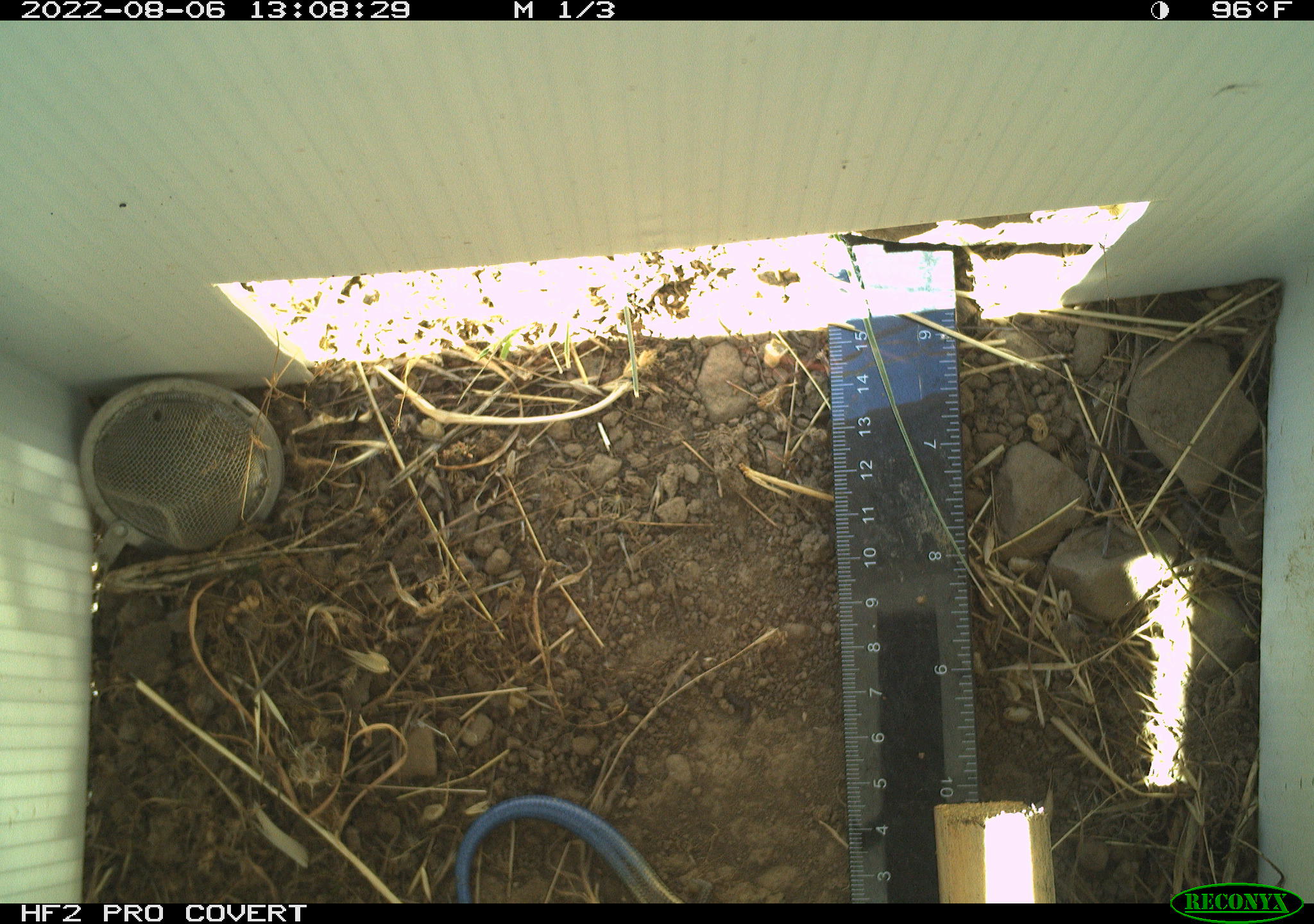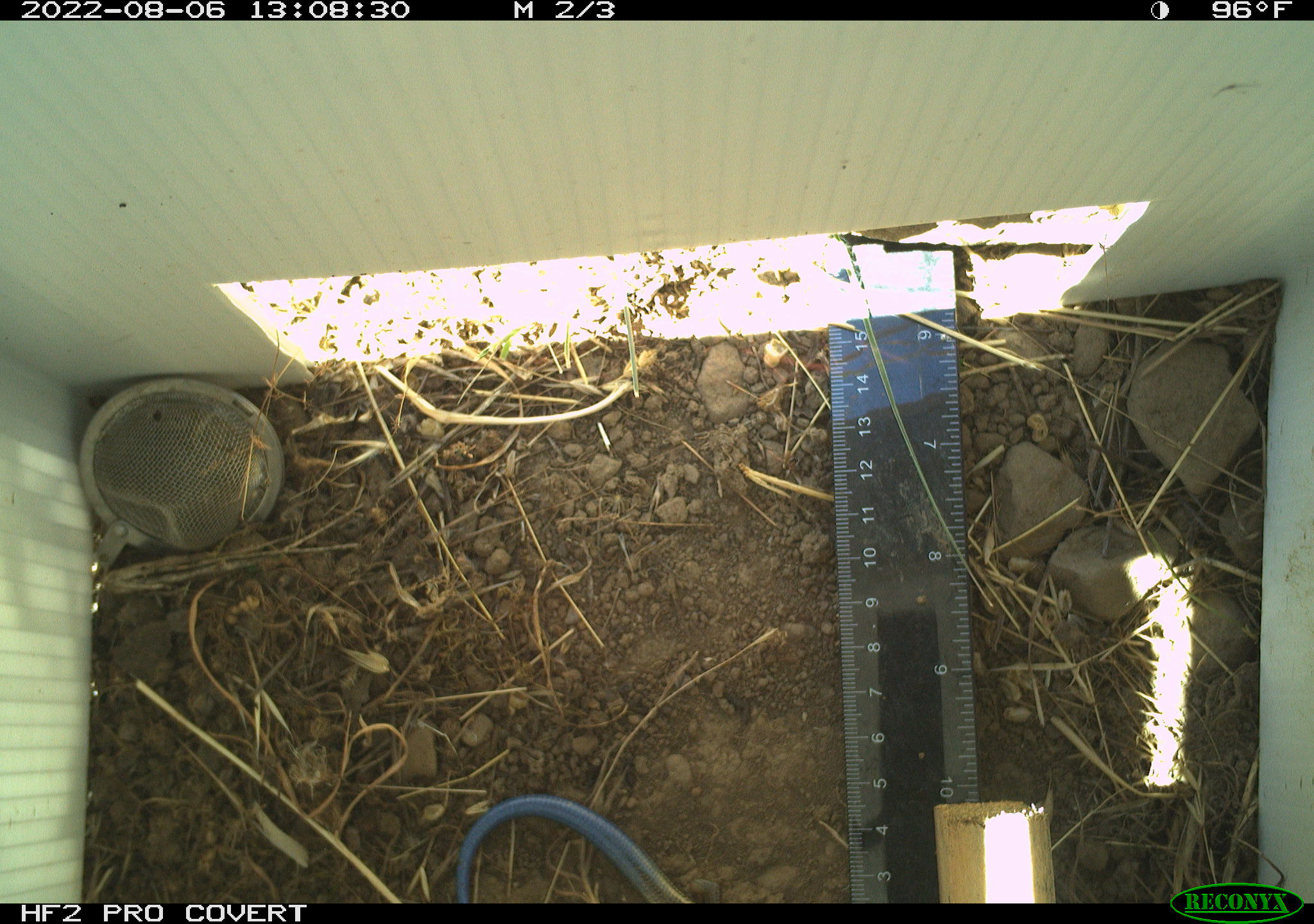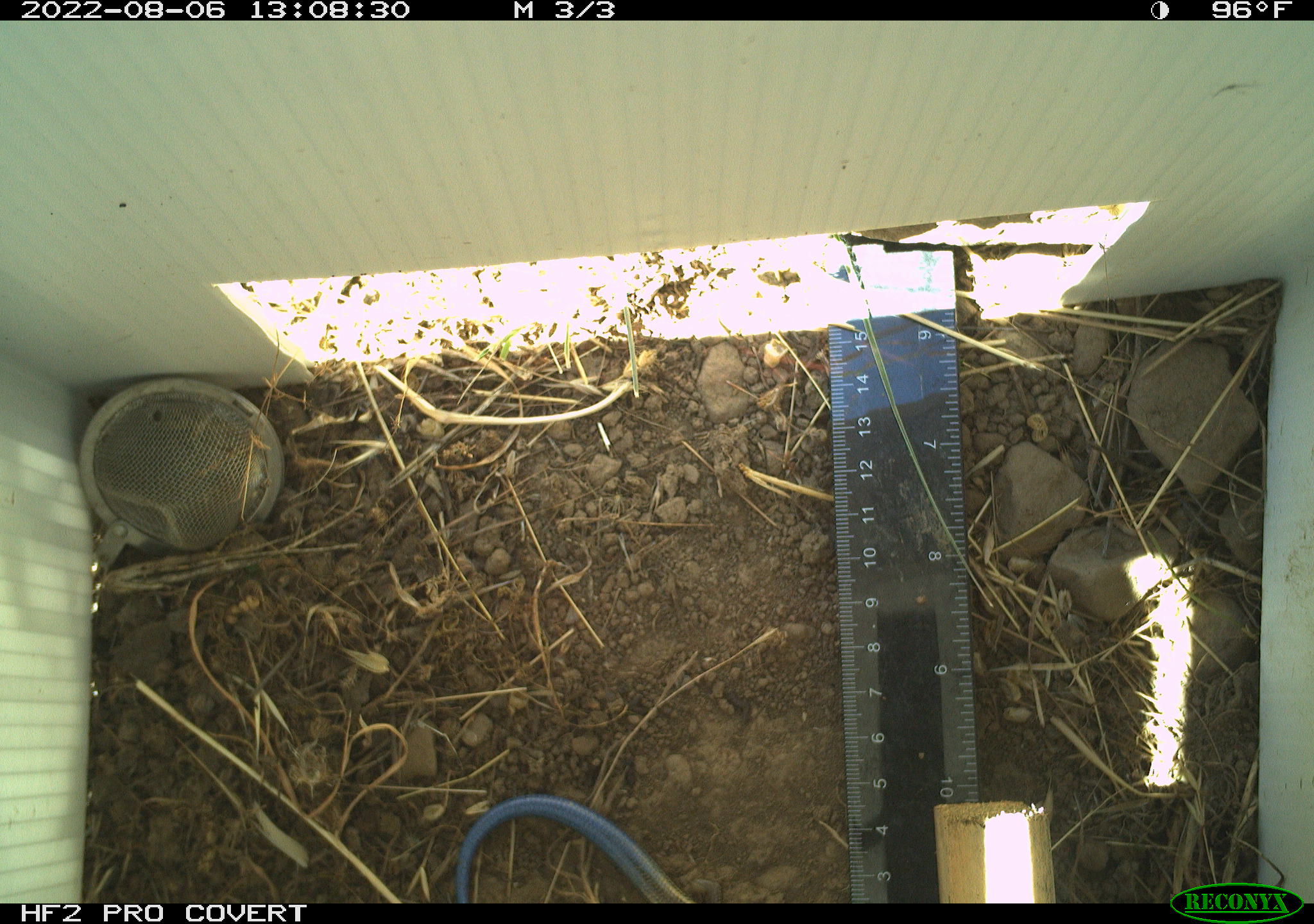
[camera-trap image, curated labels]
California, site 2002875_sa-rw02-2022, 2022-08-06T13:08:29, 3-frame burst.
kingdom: Animalia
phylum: Chordata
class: Reptilia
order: Squamata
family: Scincidae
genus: Plestiodon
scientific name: Plestiodon skiltonianus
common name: western skink